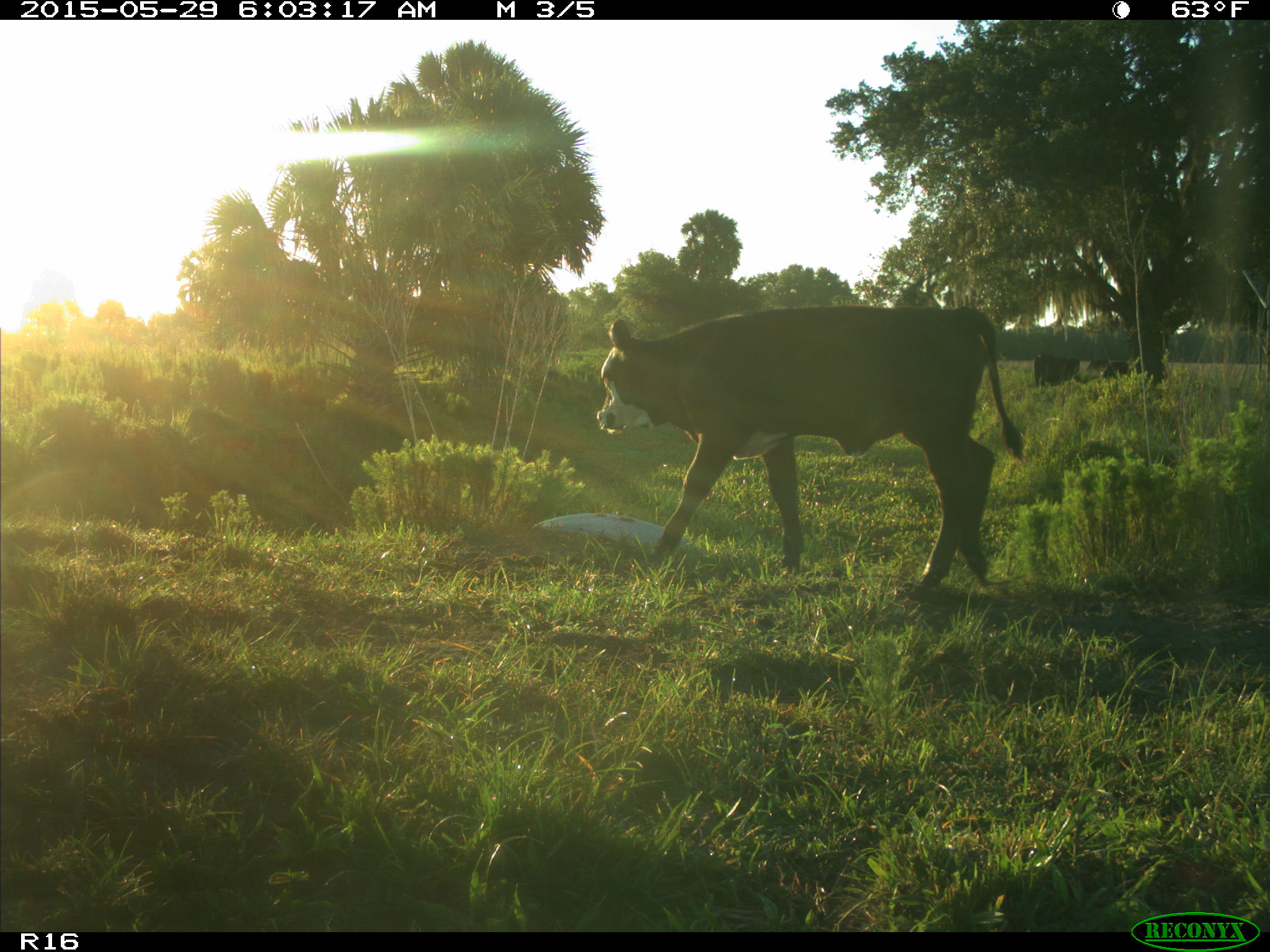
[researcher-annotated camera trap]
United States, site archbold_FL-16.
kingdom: Animalia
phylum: Chordata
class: Mammalia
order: Artiodactyla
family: Bovidae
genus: Bos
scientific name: Bos taurus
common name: domestic cow